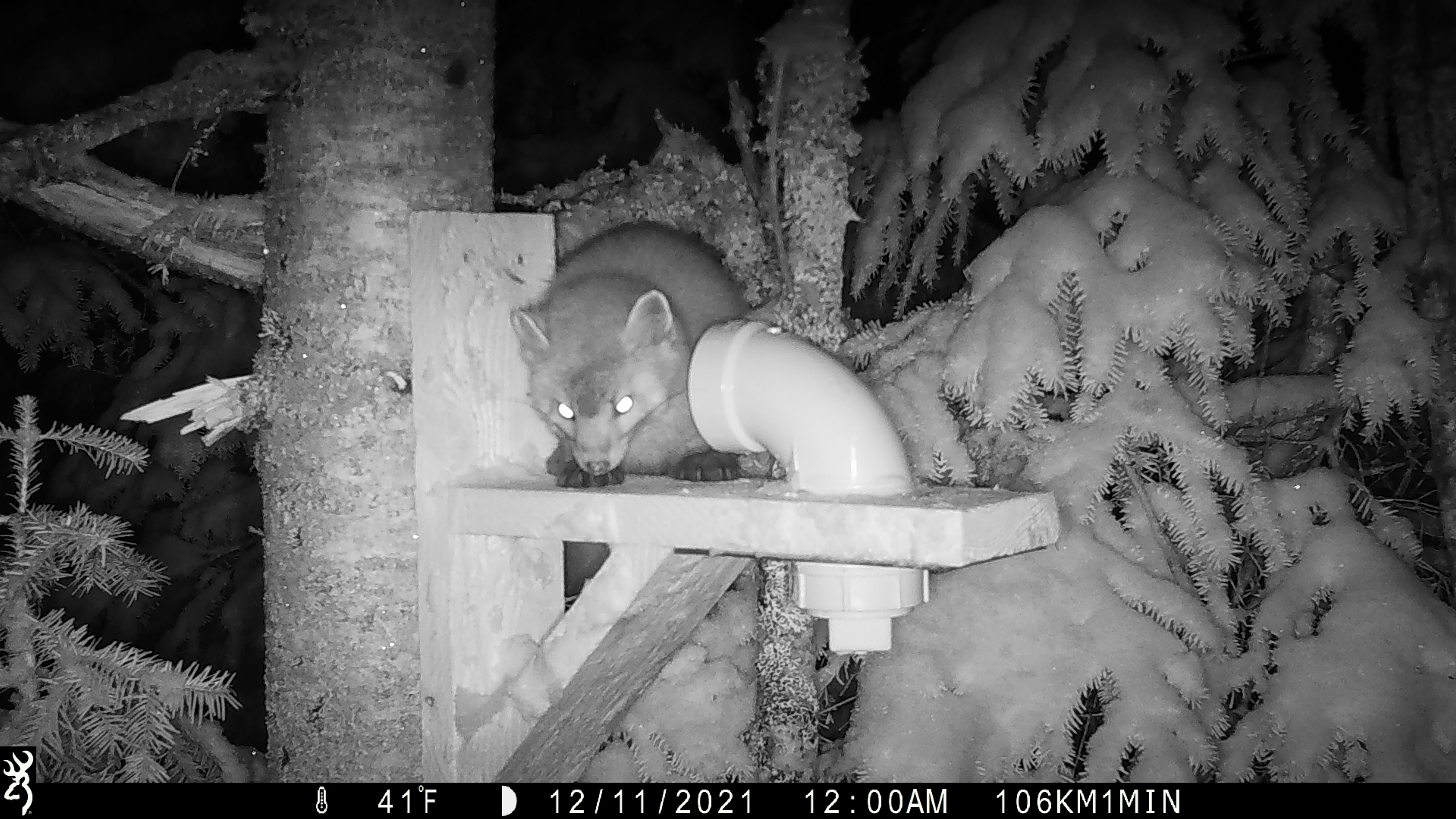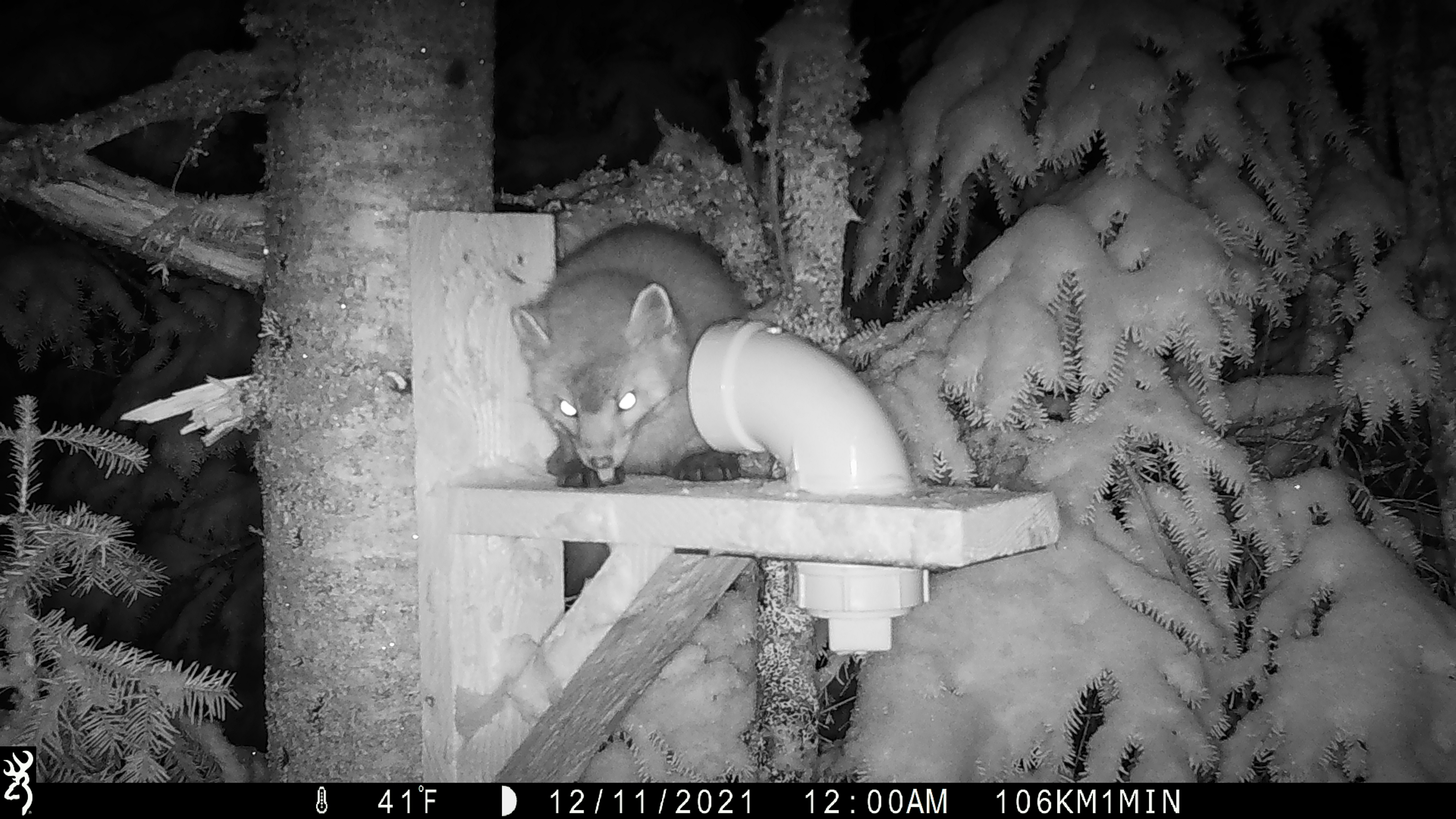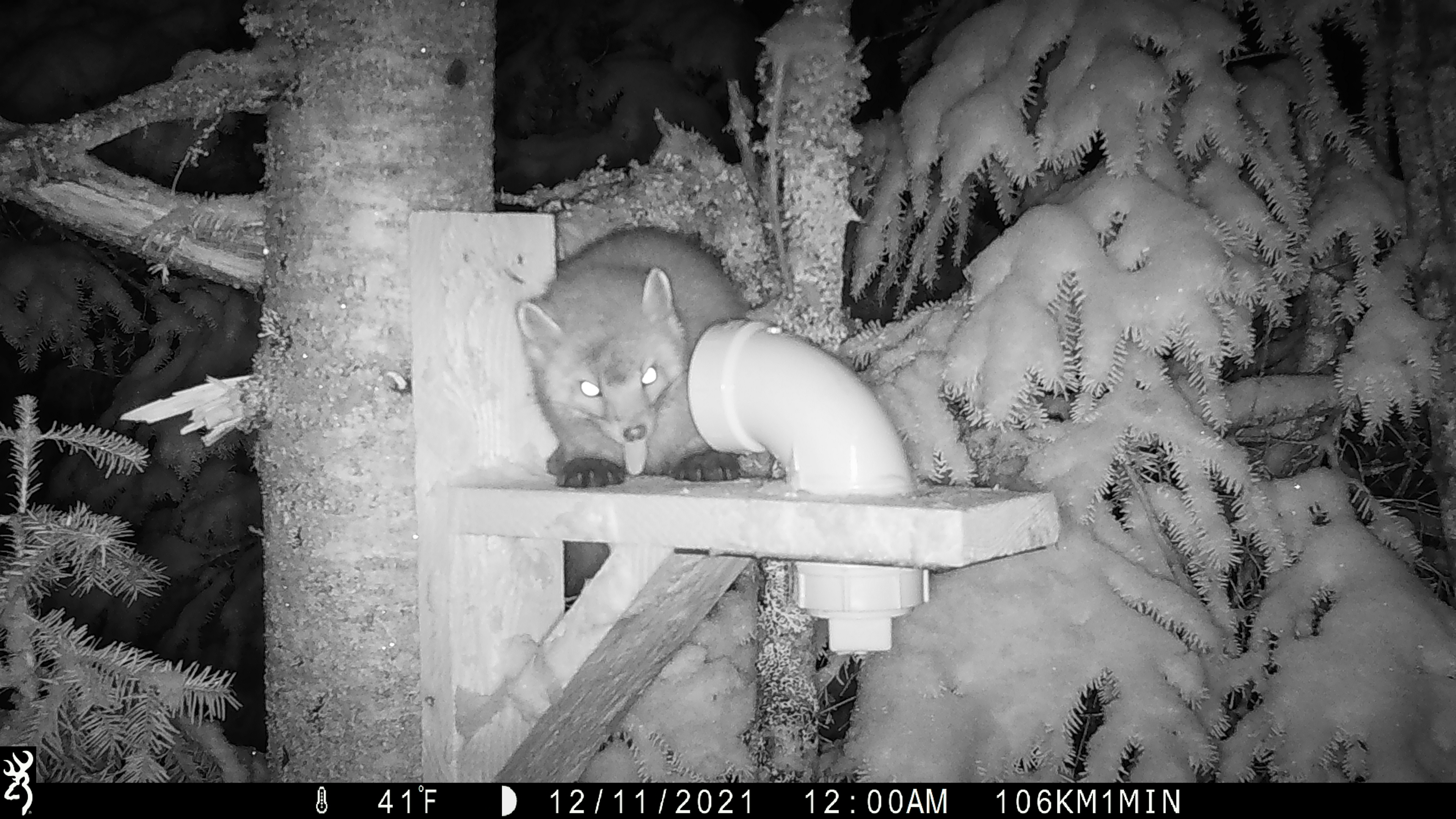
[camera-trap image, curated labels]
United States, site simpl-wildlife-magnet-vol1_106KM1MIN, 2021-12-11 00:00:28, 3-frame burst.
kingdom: Animalia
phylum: Chordata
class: Mammalia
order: Carnivora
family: Mustelidae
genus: Martes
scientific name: Martes americana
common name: american marten